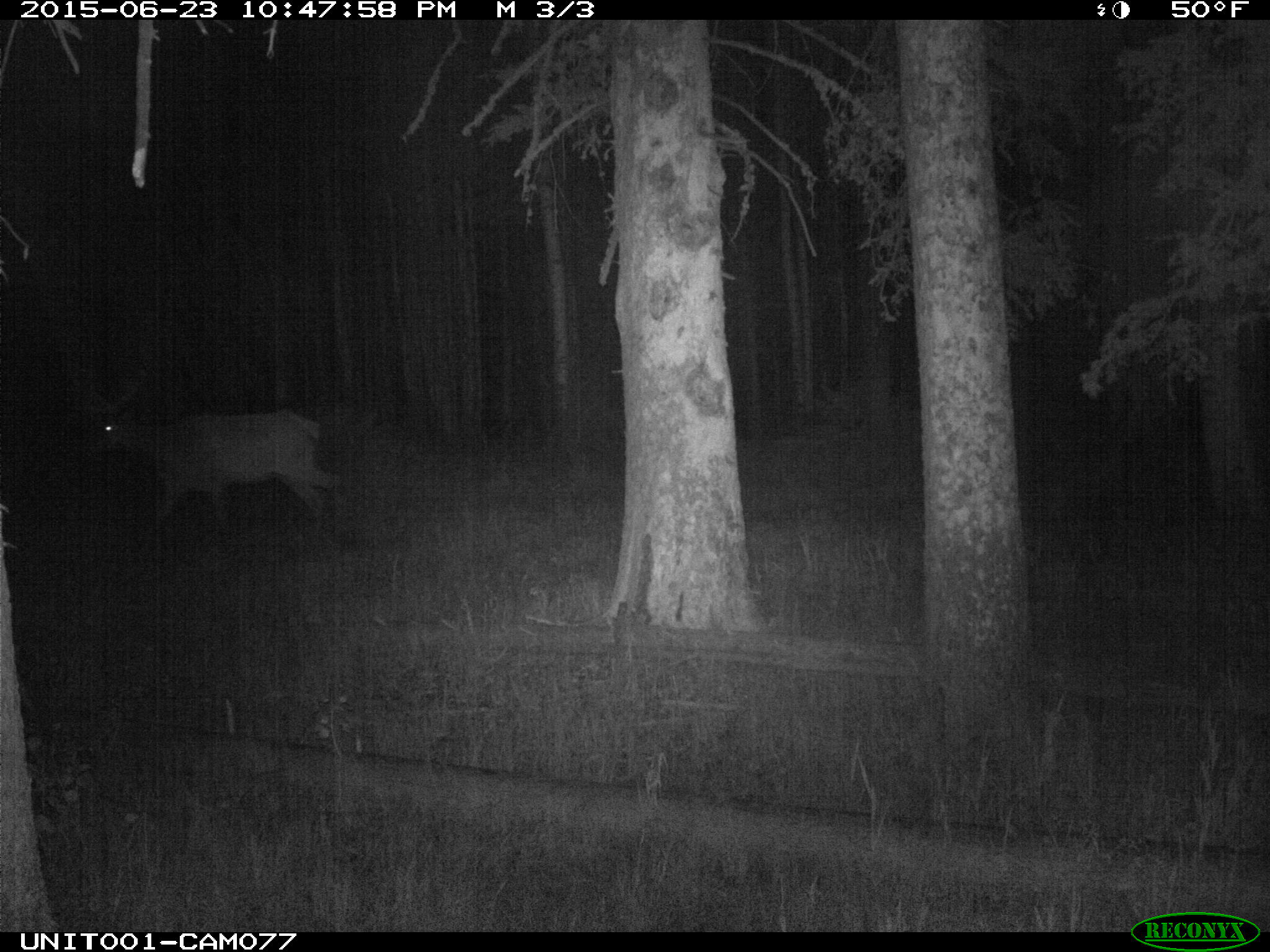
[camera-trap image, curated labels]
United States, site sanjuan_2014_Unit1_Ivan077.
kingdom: Animalia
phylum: Chordata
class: Mammalia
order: Artiodactyla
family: Cervidae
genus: Cervus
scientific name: Cervus elaphus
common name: red deer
Cervus elaphus (red deer).